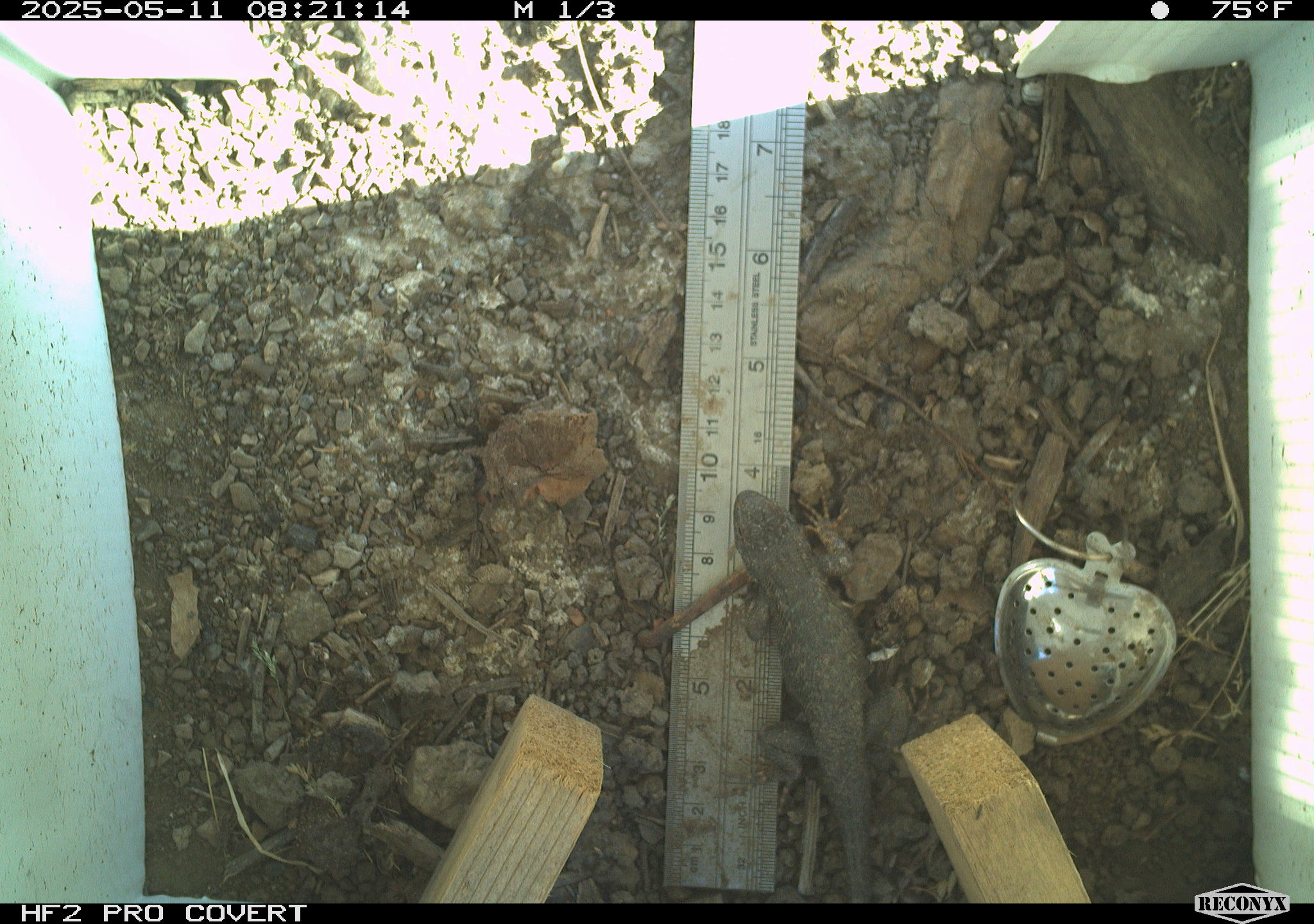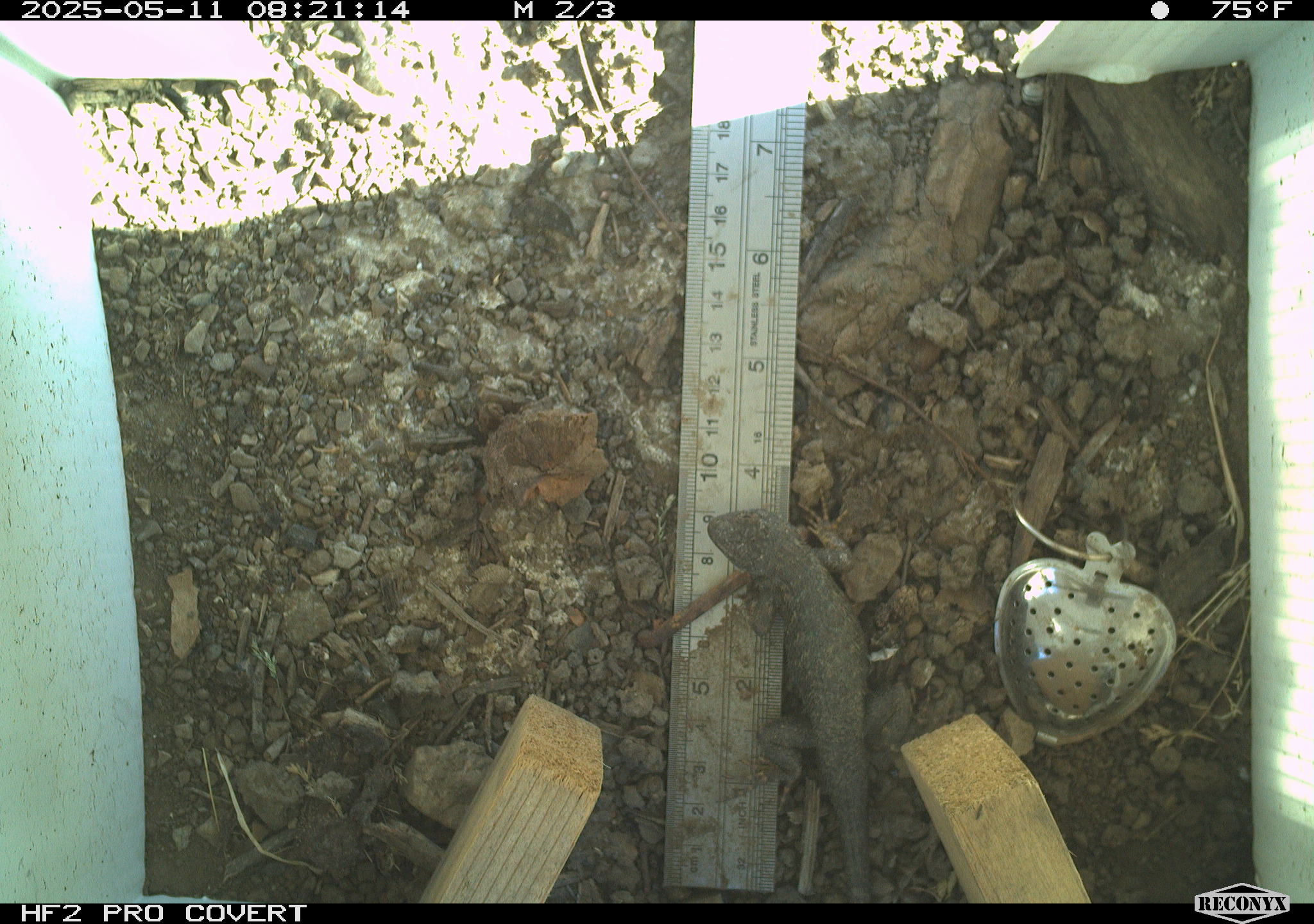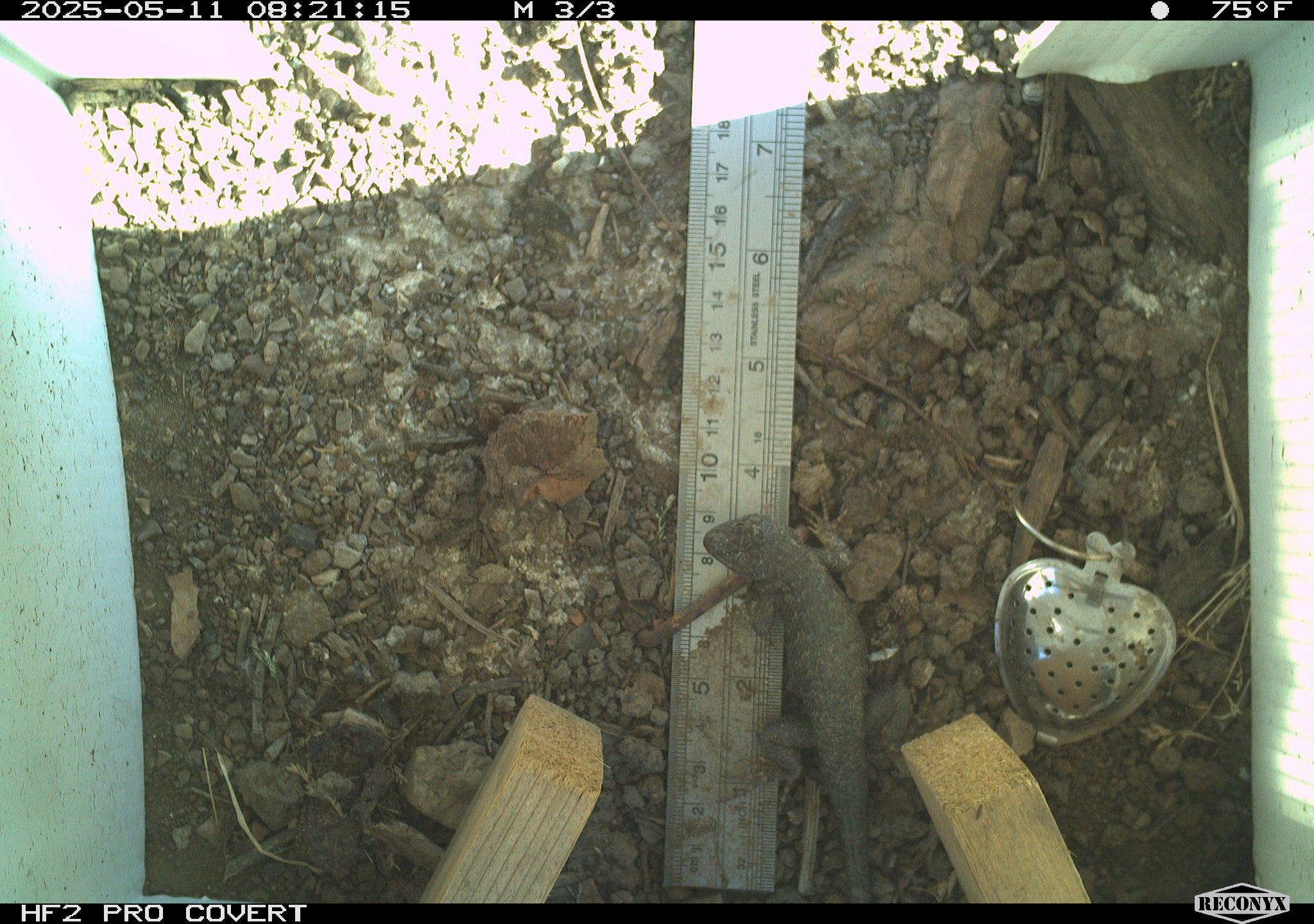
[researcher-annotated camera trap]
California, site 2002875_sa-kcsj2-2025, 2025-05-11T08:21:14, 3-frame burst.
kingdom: Animalia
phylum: Chordata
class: Reptilia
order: Squamata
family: Phrynosomatidae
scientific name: Phrynosomatidae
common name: north american spiny lizards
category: sceloporus/uta species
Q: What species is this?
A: Sceloporus/uta species (north american spiny lizards) (Phrynosomatidae).